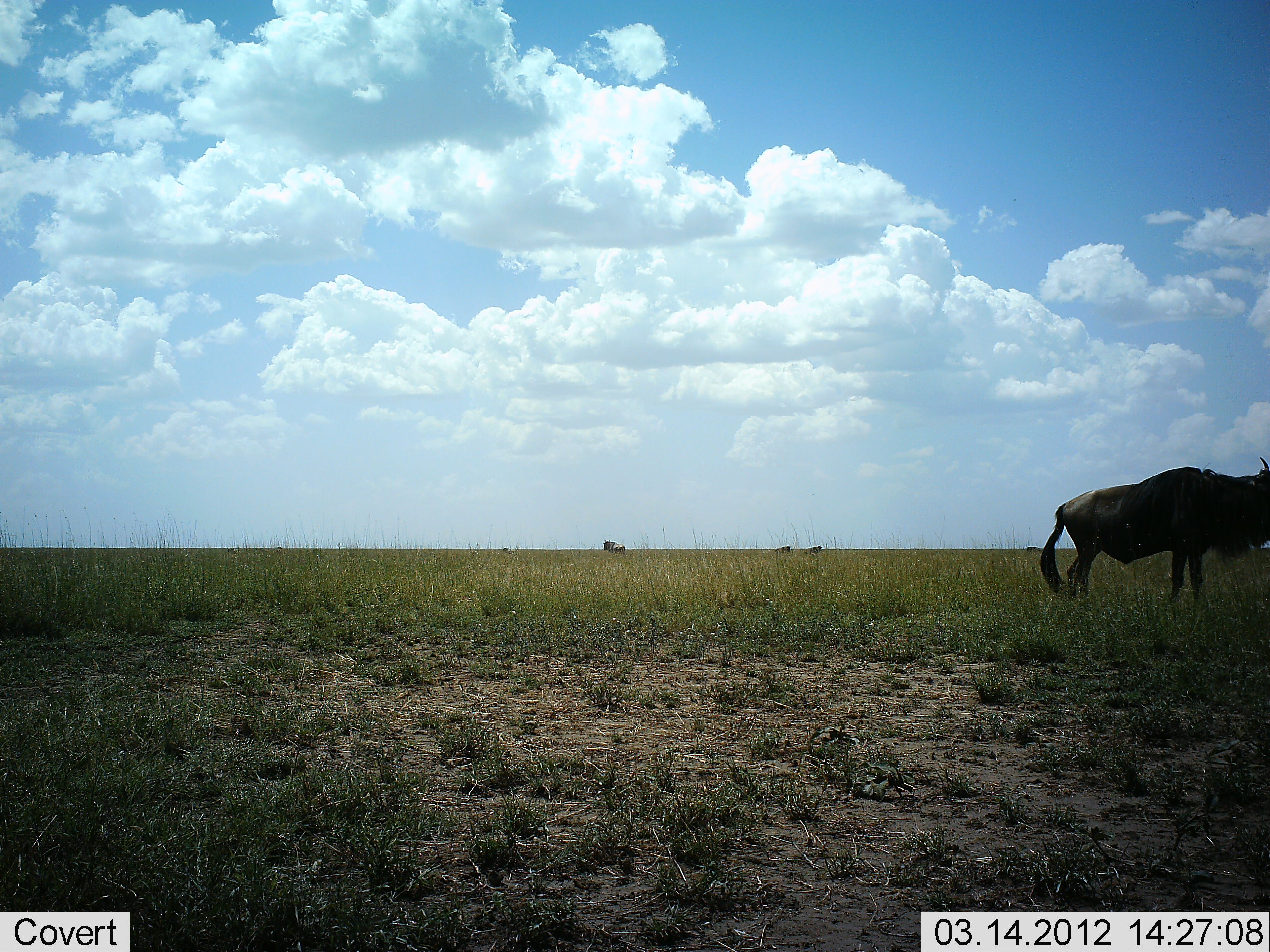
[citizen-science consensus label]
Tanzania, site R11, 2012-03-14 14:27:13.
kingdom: Animalia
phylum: Chordata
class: Mammalia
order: Artiodactyla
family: Bovidae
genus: Connochaetes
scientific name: Connochaetes taurinus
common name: blue wildebeest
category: wildebeest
Wildebeest (blue wildebeest) (Connochaetes taurinus), count 1. Behavior (volunteer vote fractions): standing 89%, resting 4%, moving 11%, interacting 0%. Young present (vote fraction): 0%. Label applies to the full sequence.